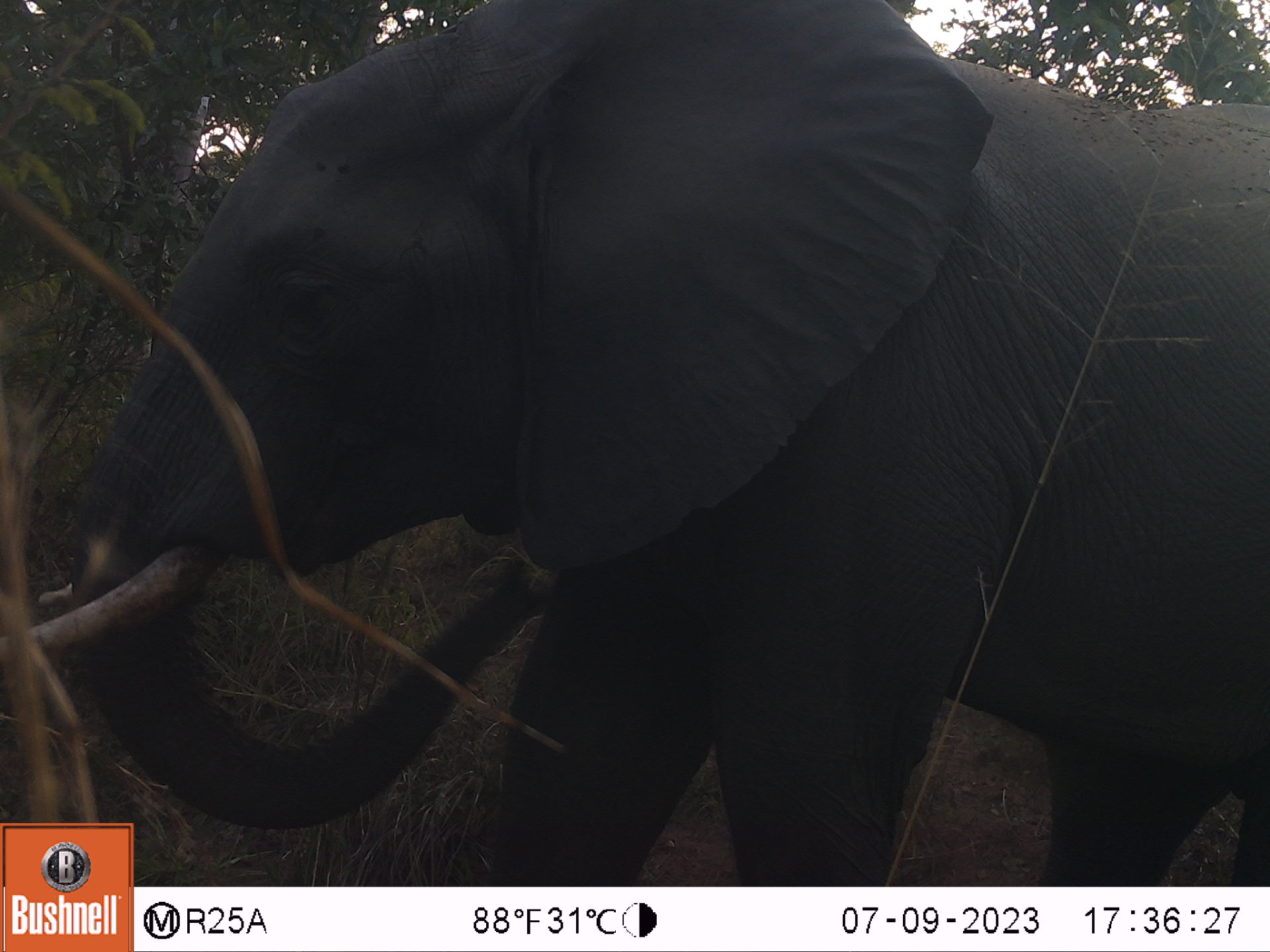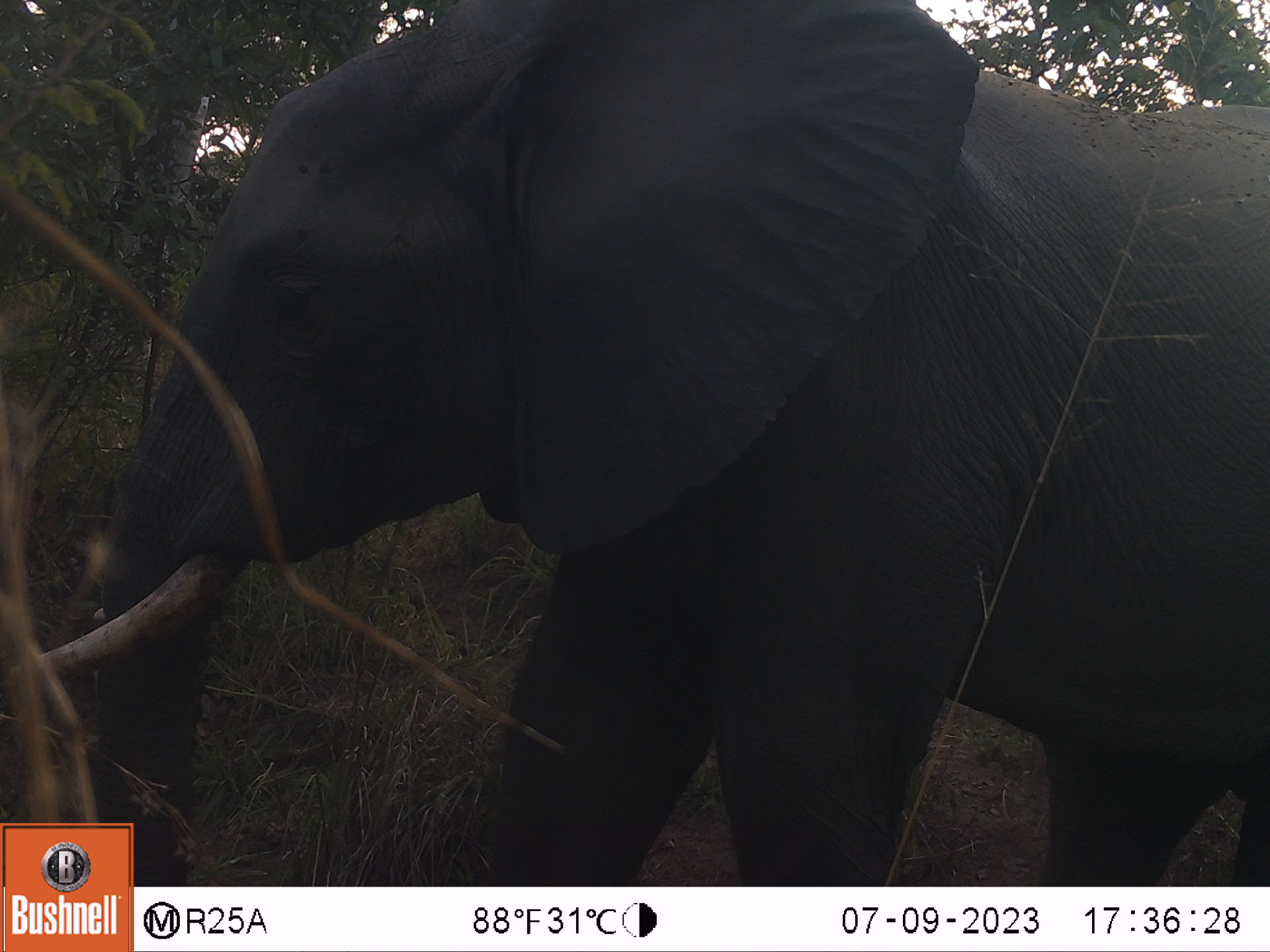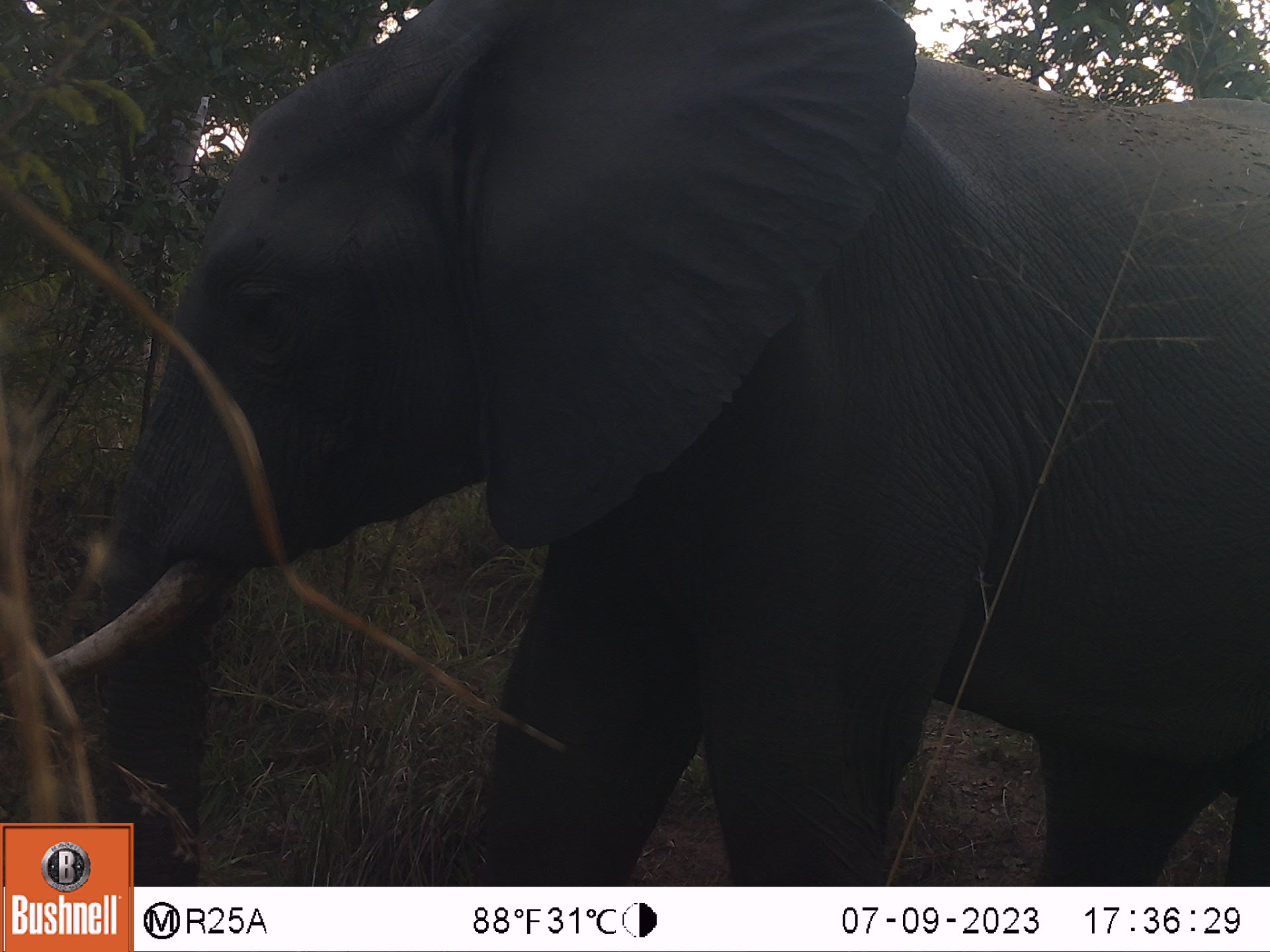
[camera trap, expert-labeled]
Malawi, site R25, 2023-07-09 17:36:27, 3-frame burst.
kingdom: Animalia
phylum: Chordata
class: Mammalia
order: Proboscidea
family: Elephantidae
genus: Loxodonta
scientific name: Loxodonta africana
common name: african savanna elephant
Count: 1.